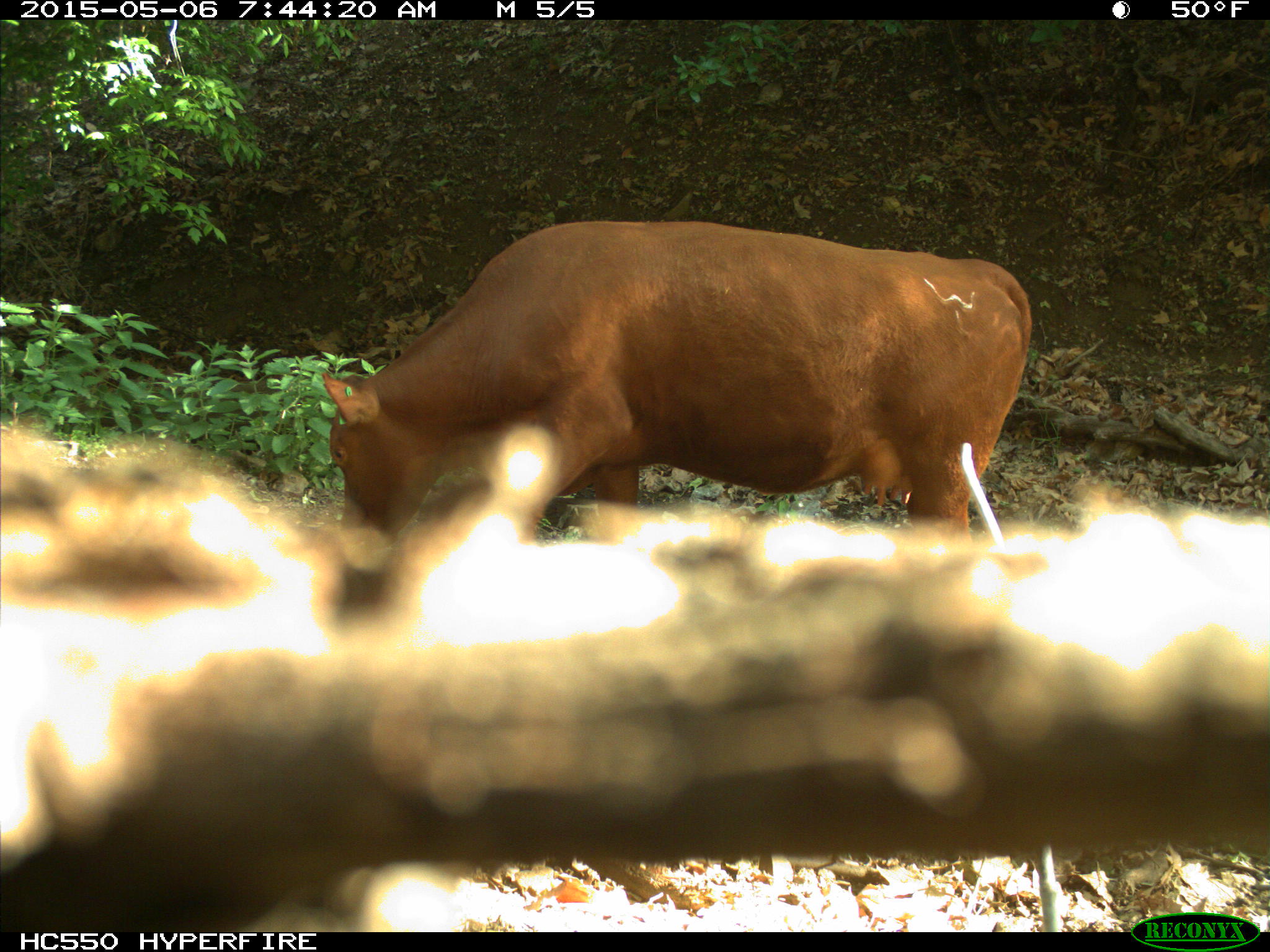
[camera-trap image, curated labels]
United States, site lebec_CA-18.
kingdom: Animalia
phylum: Chordata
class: Mammalia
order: Artiodactyla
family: Bovidae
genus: Bos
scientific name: Bos taurus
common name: domestic cow